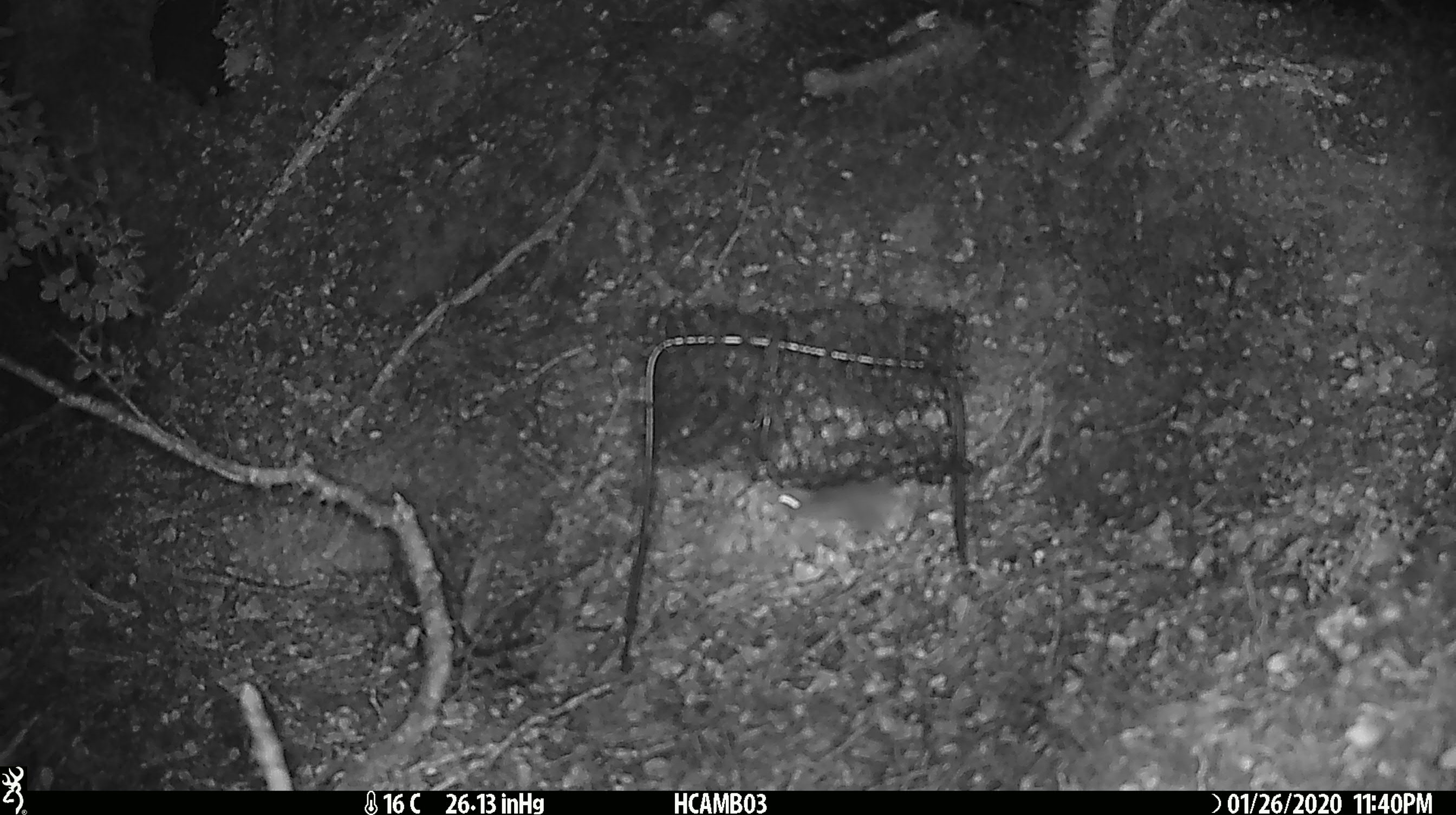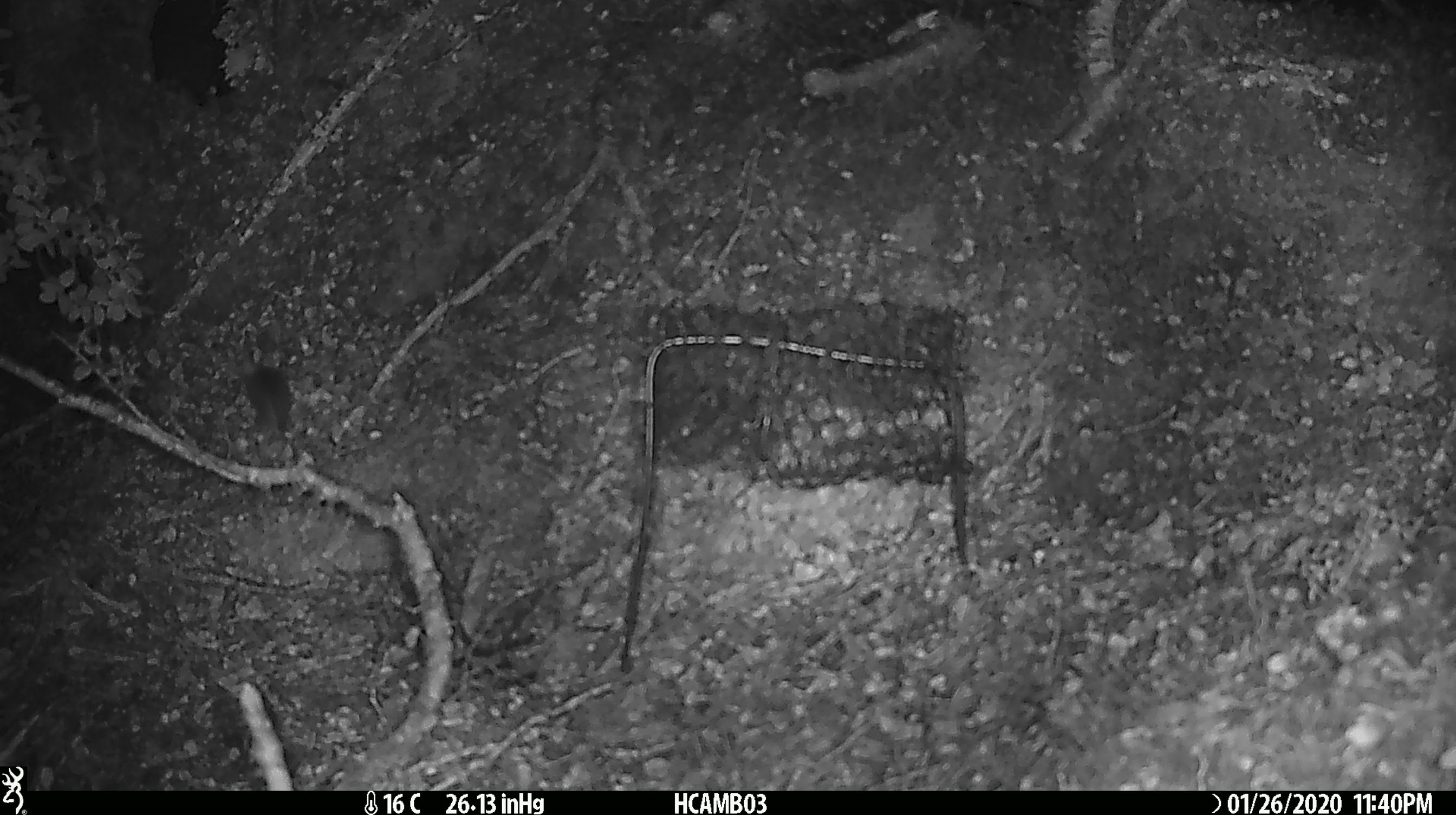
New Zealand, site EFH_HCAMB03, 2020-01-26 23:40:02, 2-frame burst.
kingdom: Animalia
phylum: Chordata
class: Mammalia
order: Rodentia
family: Muridae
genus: Mus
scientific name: Mus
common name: mouse